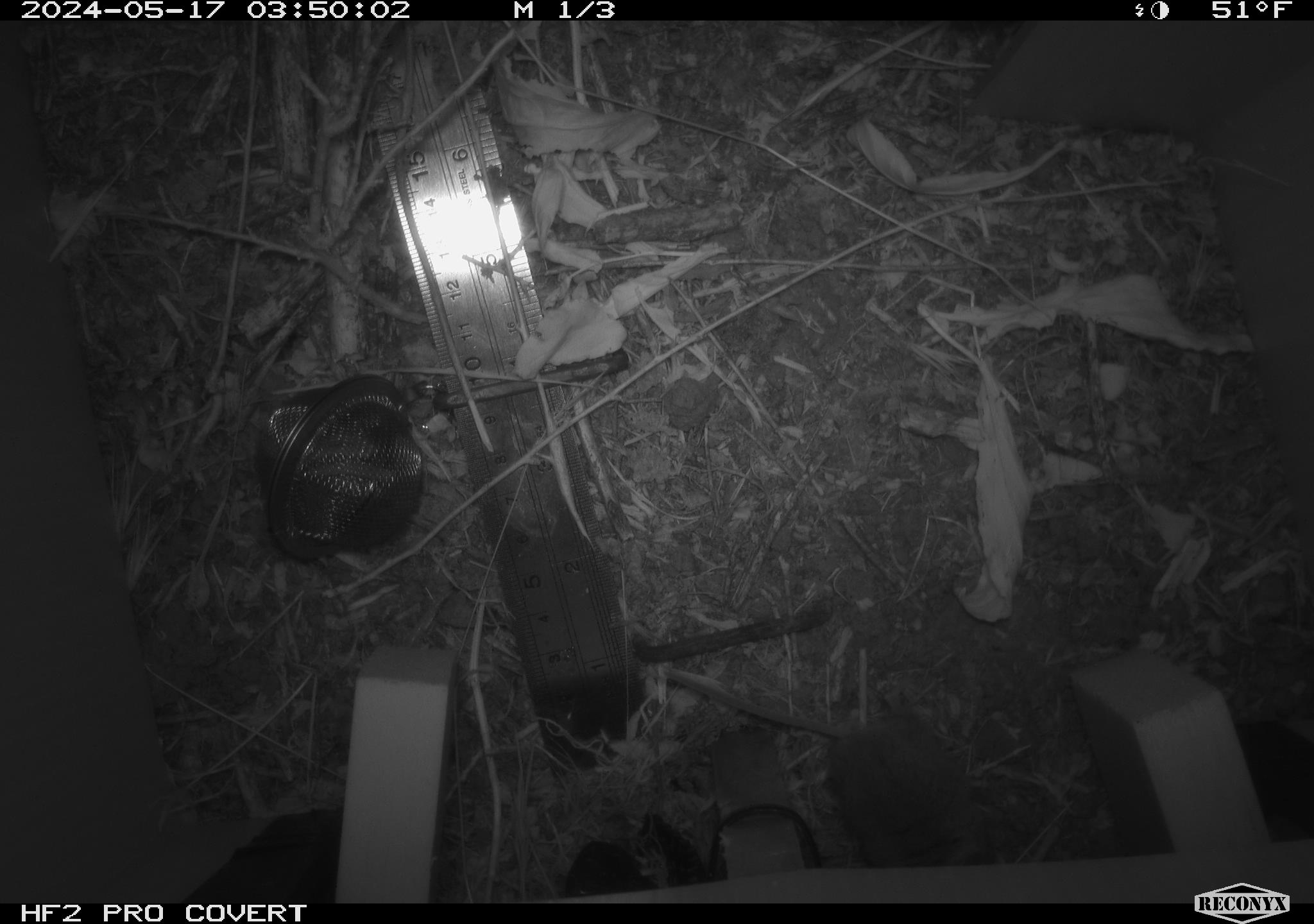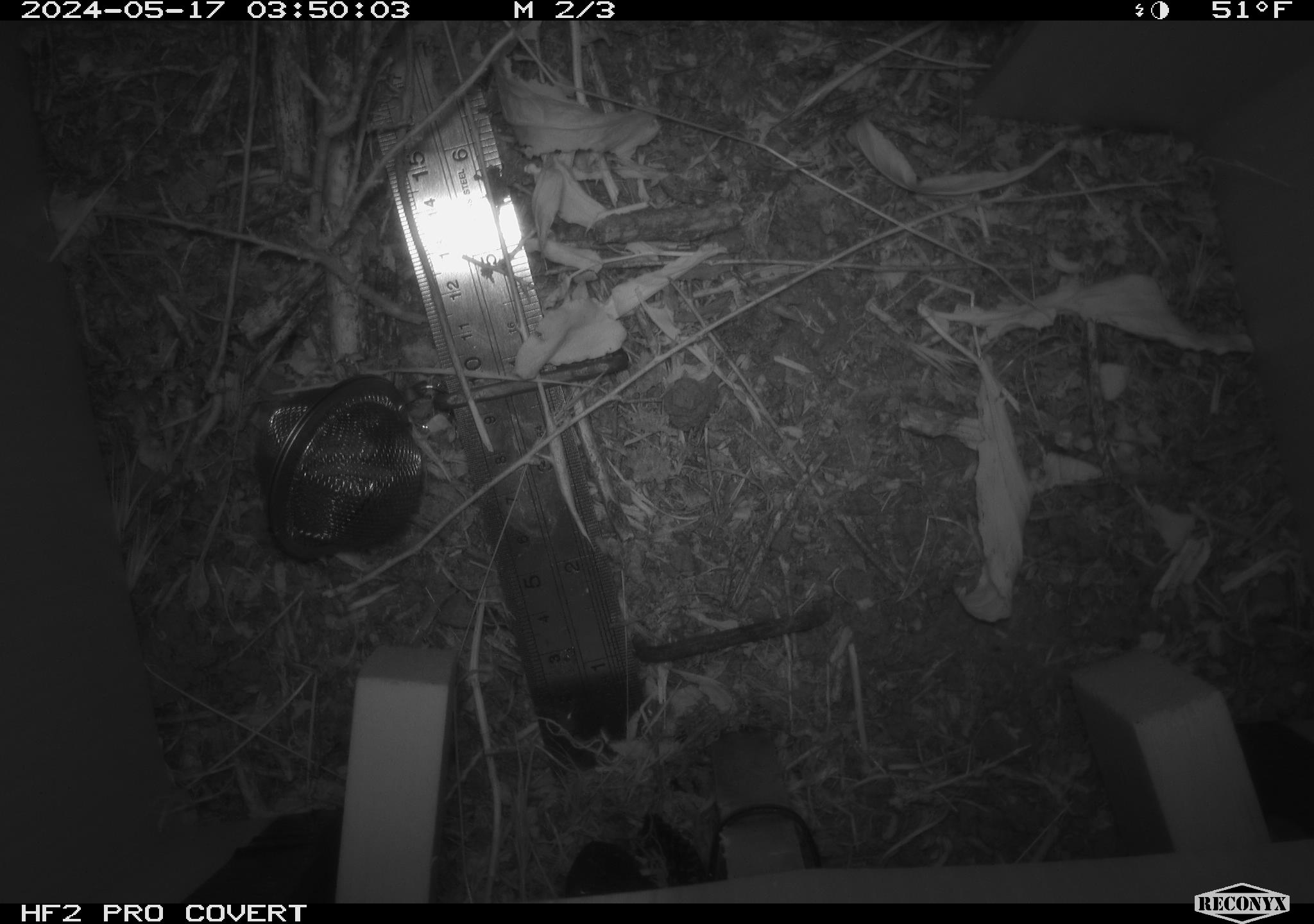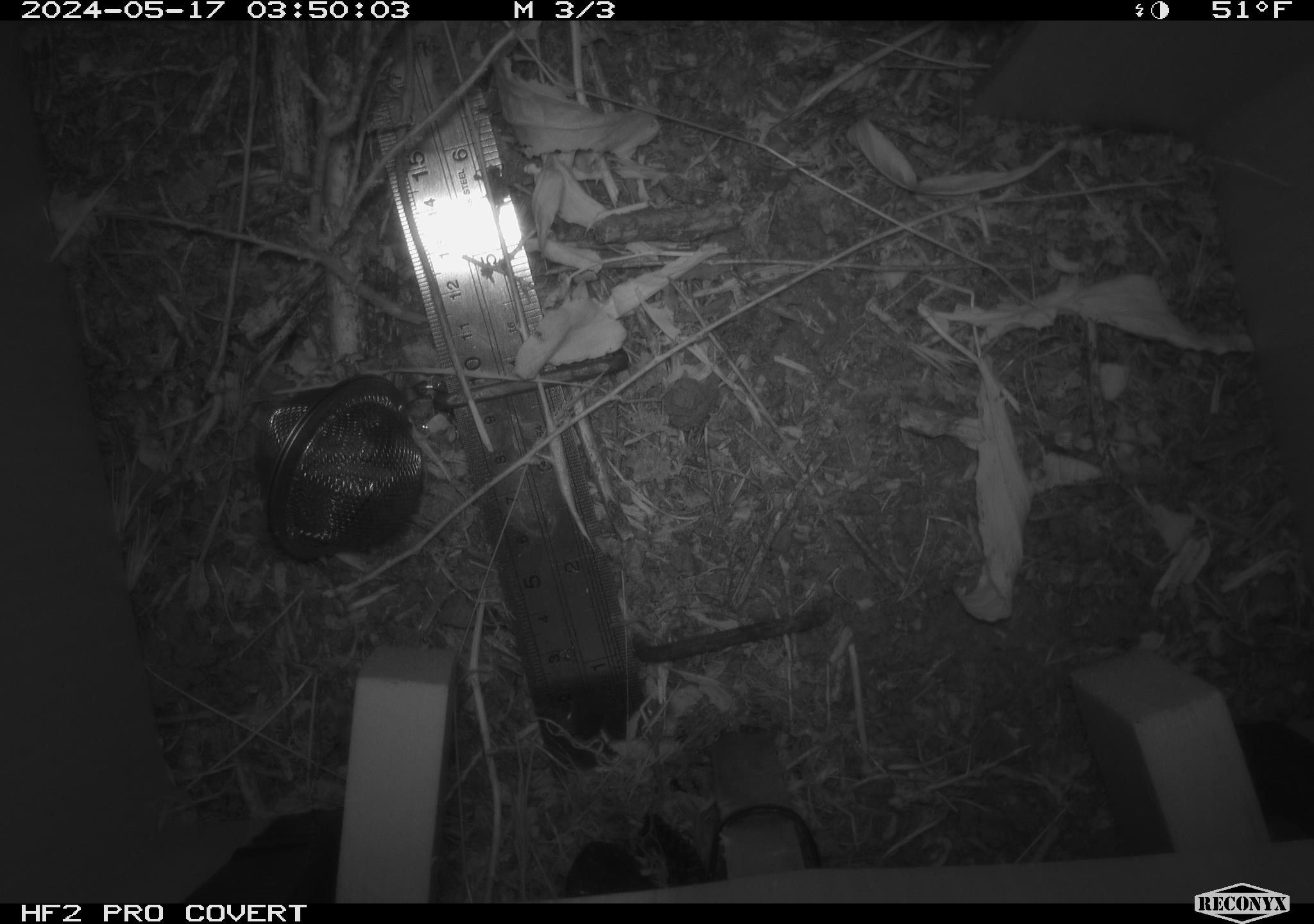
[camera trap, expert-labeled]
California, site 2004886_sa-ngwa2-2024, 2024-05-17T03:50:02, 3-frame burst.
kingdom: Animalia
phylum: Chordata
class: Mammalia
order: Rodentia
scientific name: Rodentia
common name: mouse species